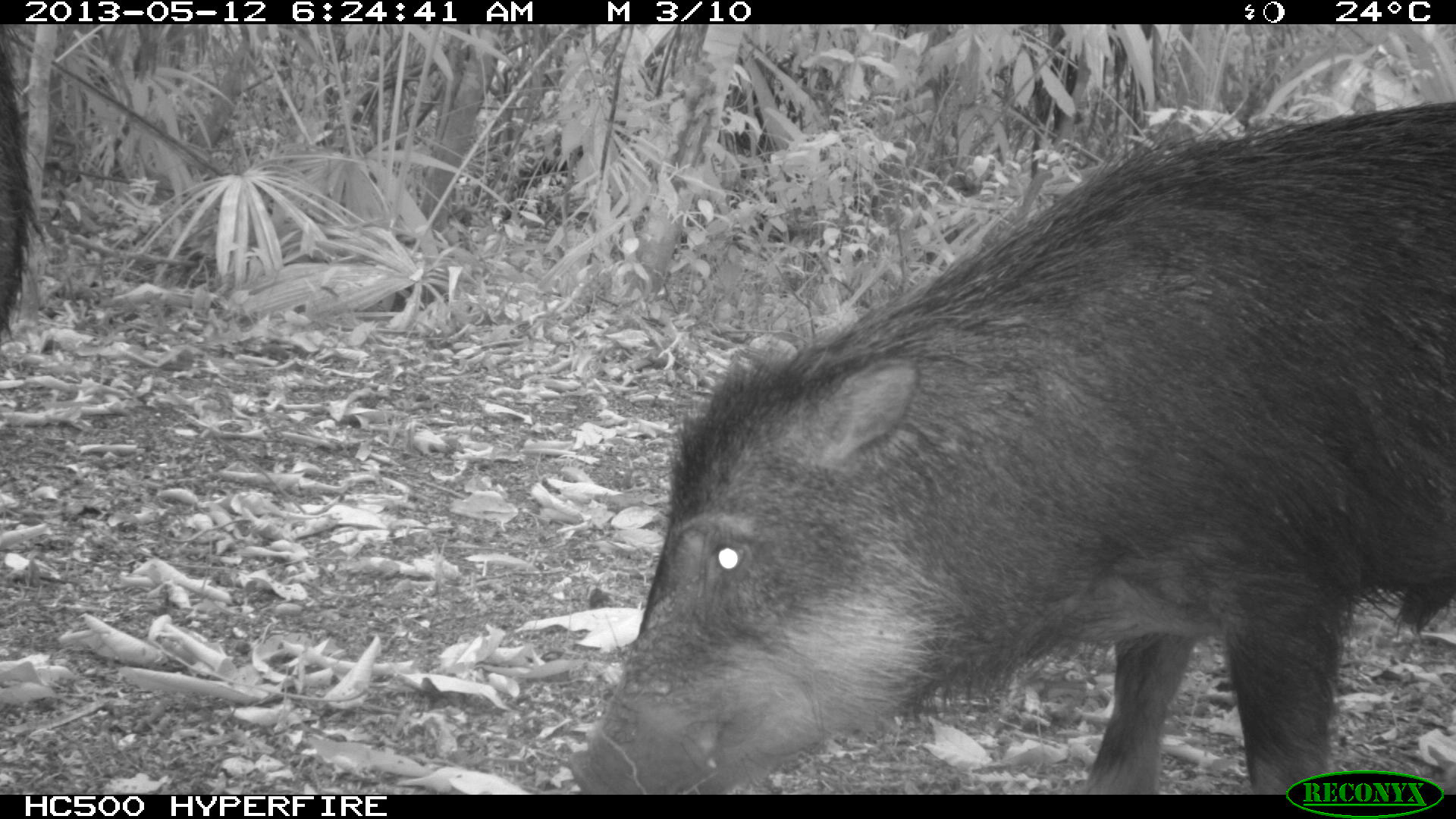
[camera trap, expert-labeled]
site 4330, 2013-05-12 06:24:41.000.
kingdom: Animalia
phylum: Chordata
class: Mammalia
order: Artiodactyla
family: Tayassuidae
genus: Tayassu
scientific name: Tayassu pecari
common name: white-lipped peccary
Tayassu pecari (white-lipped peccary), count 5.